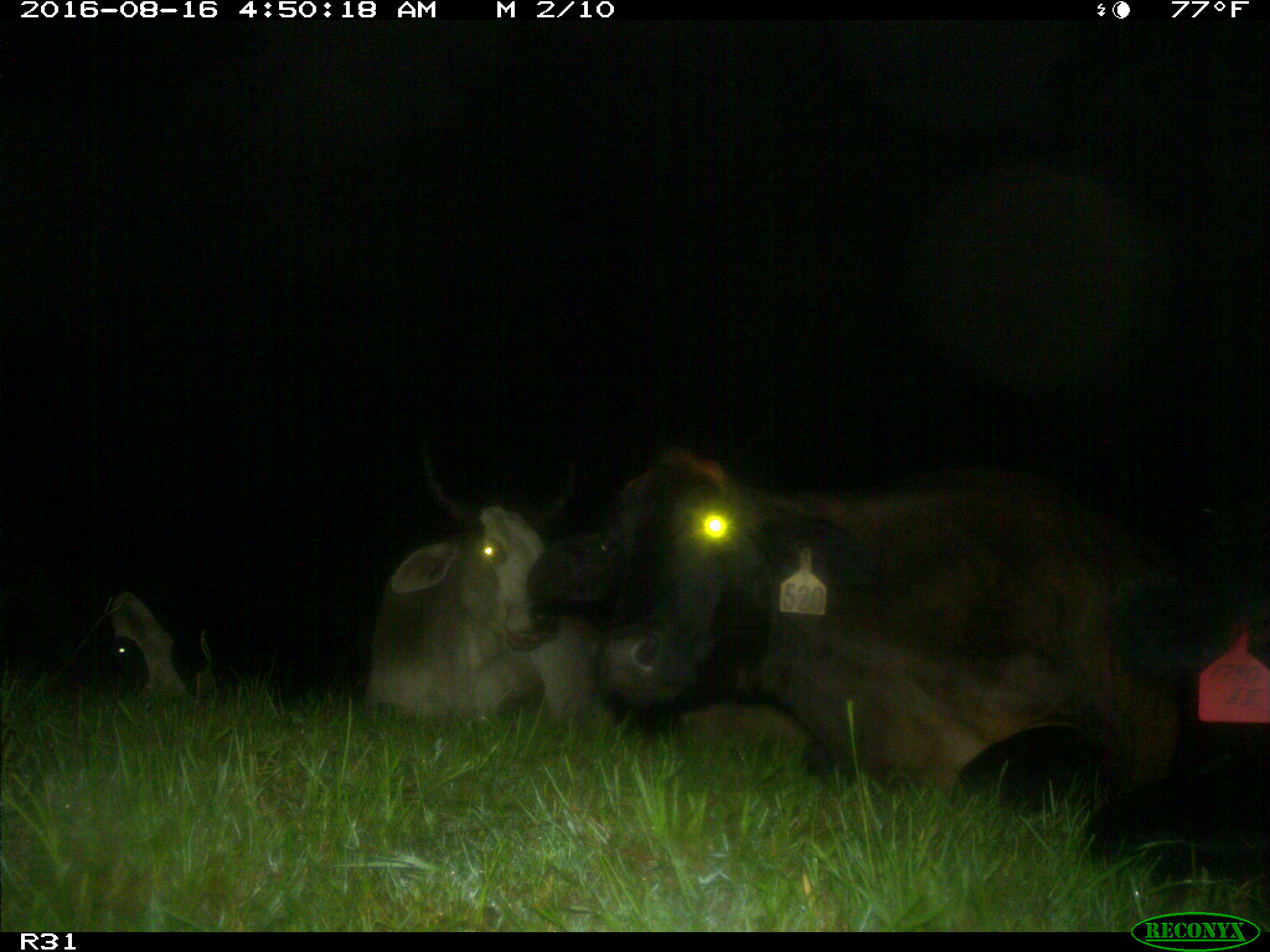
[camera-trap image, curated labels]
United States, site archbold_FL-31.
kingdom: Animalia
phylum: Chordata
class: Mammalia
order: Artiodactyla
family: Bovidae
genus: Bos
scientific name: Bos taurus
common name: domestic cow